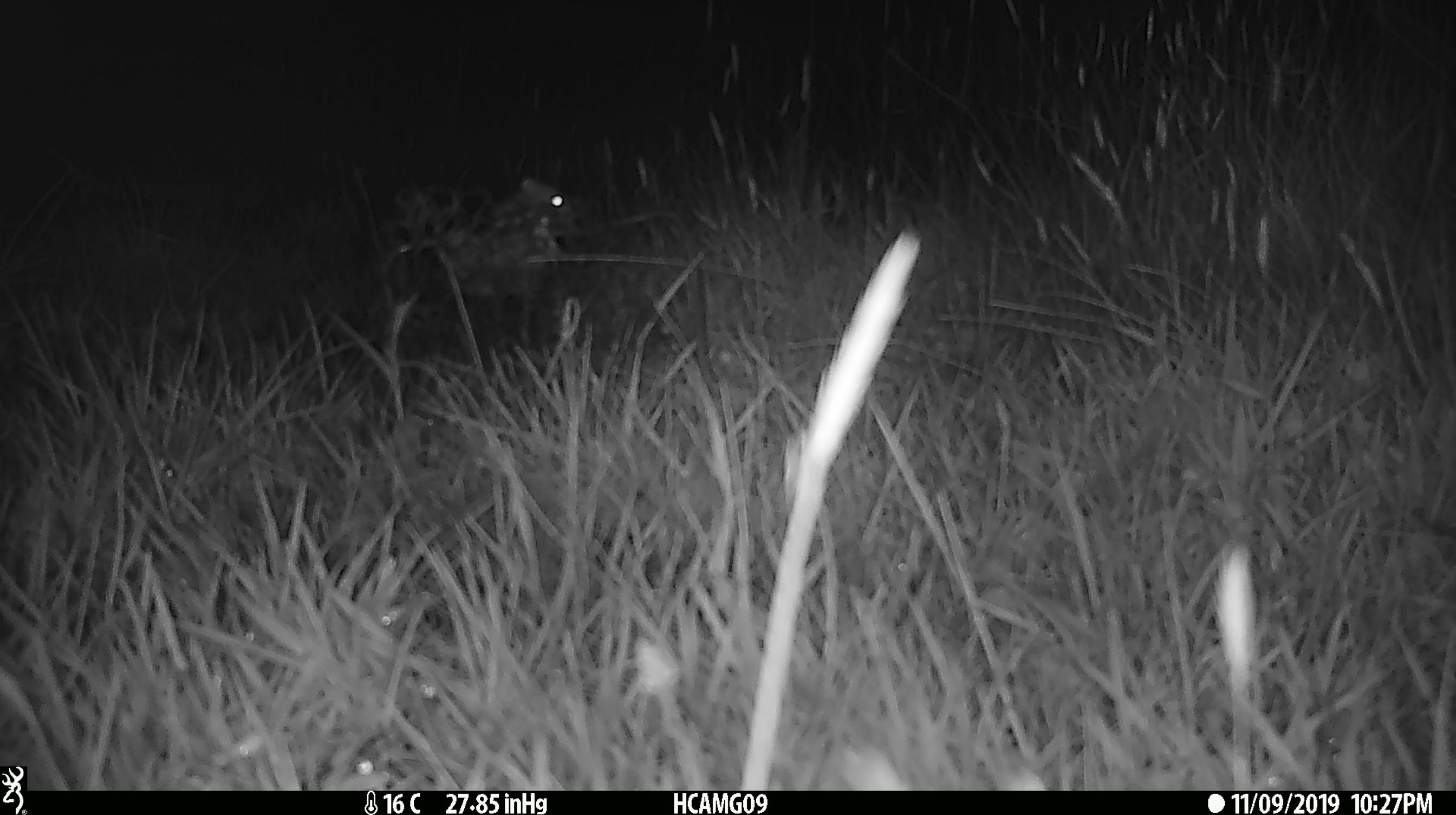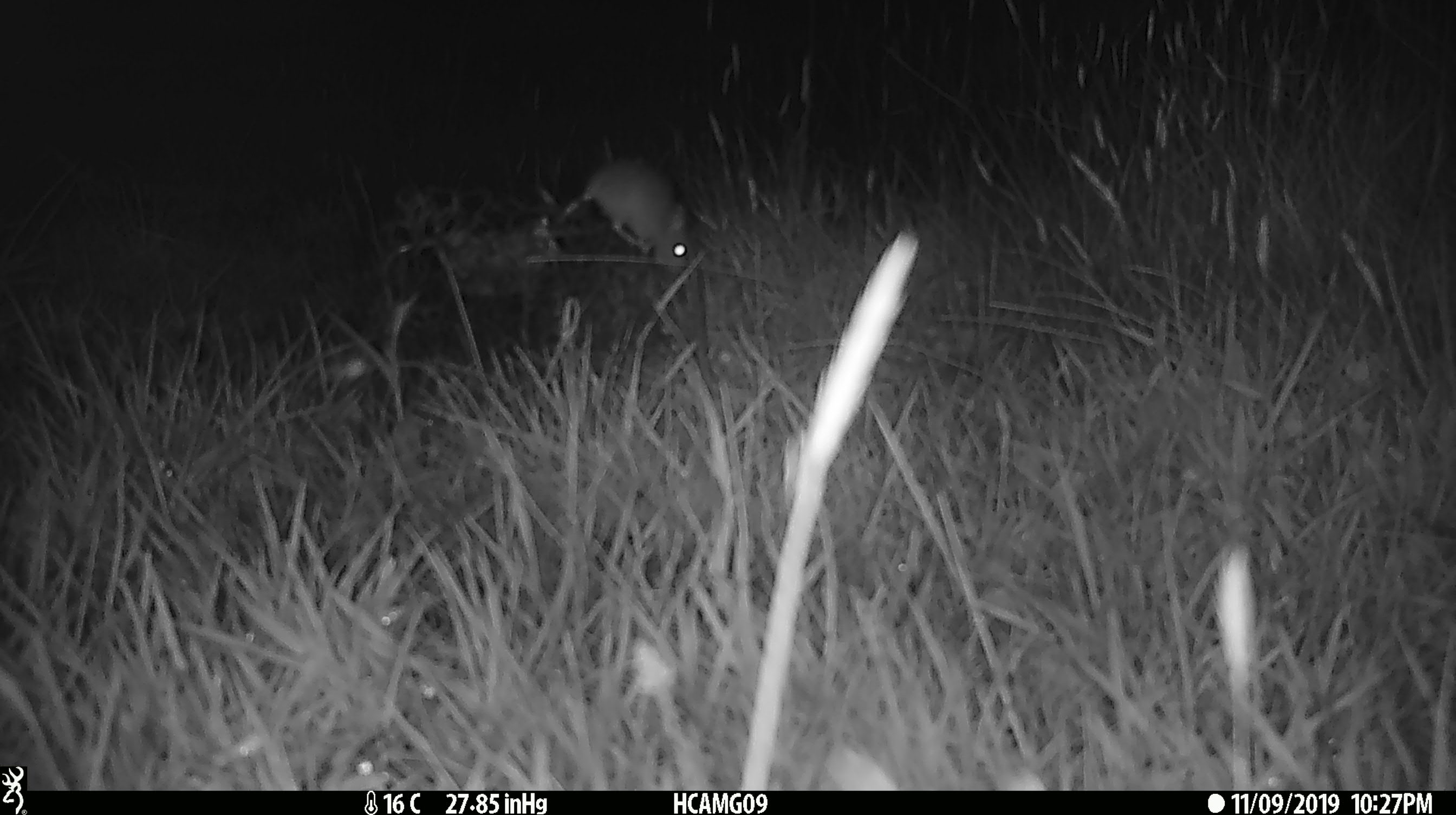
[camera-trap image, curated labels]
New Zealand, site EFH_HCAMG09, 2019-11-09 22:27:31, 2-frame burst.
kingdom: Animalia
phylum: Chordata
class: Mammalia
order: Rodentia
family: Muridae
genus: Mus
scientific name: Mus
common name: mouse